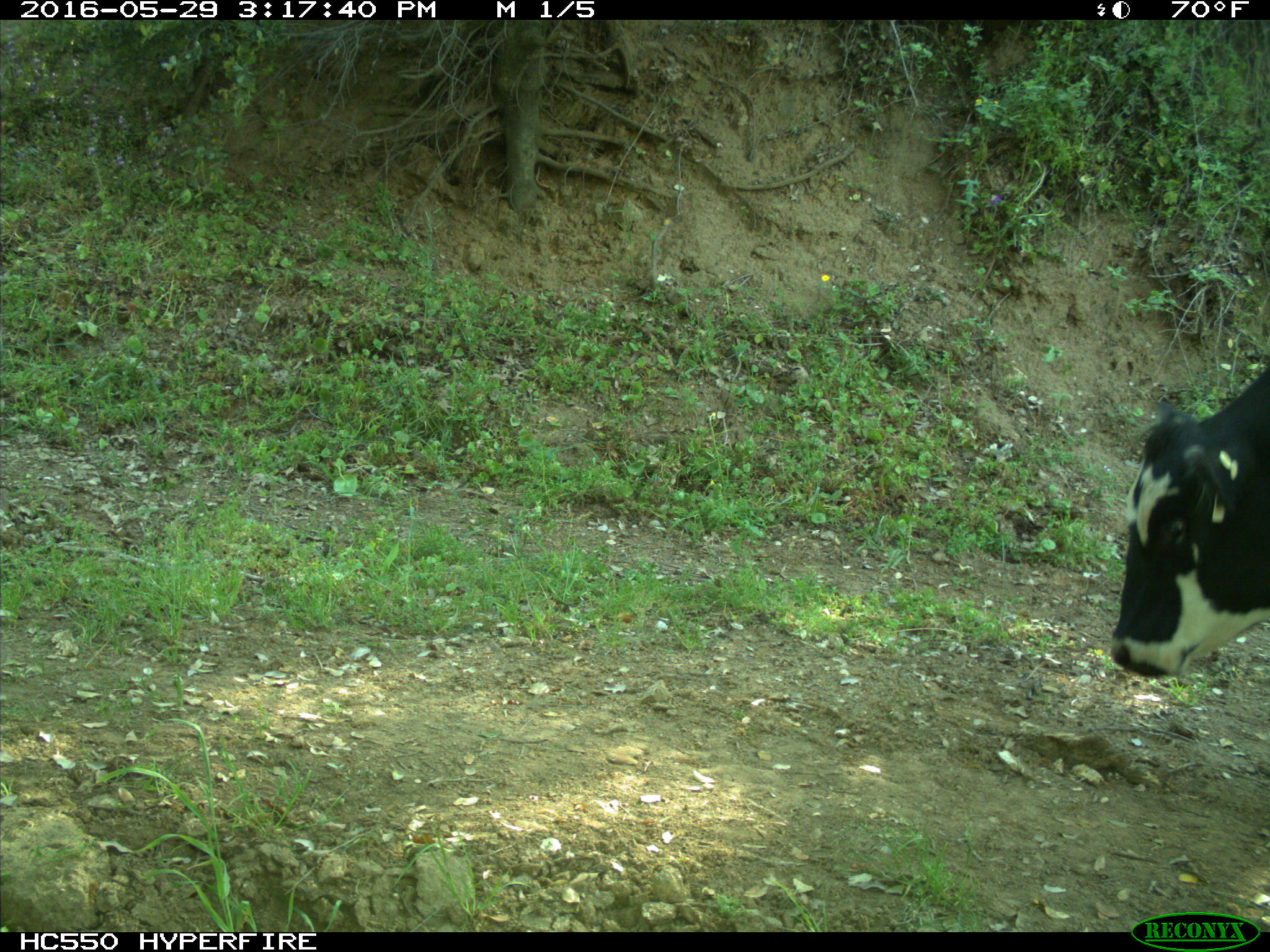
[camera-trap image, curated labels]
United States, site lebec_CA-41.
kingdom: Animalia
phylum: Chordata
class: Mammalia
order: Artiodactyla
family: Bovidae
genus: Bos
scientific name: Bos taurus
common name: domestic cow